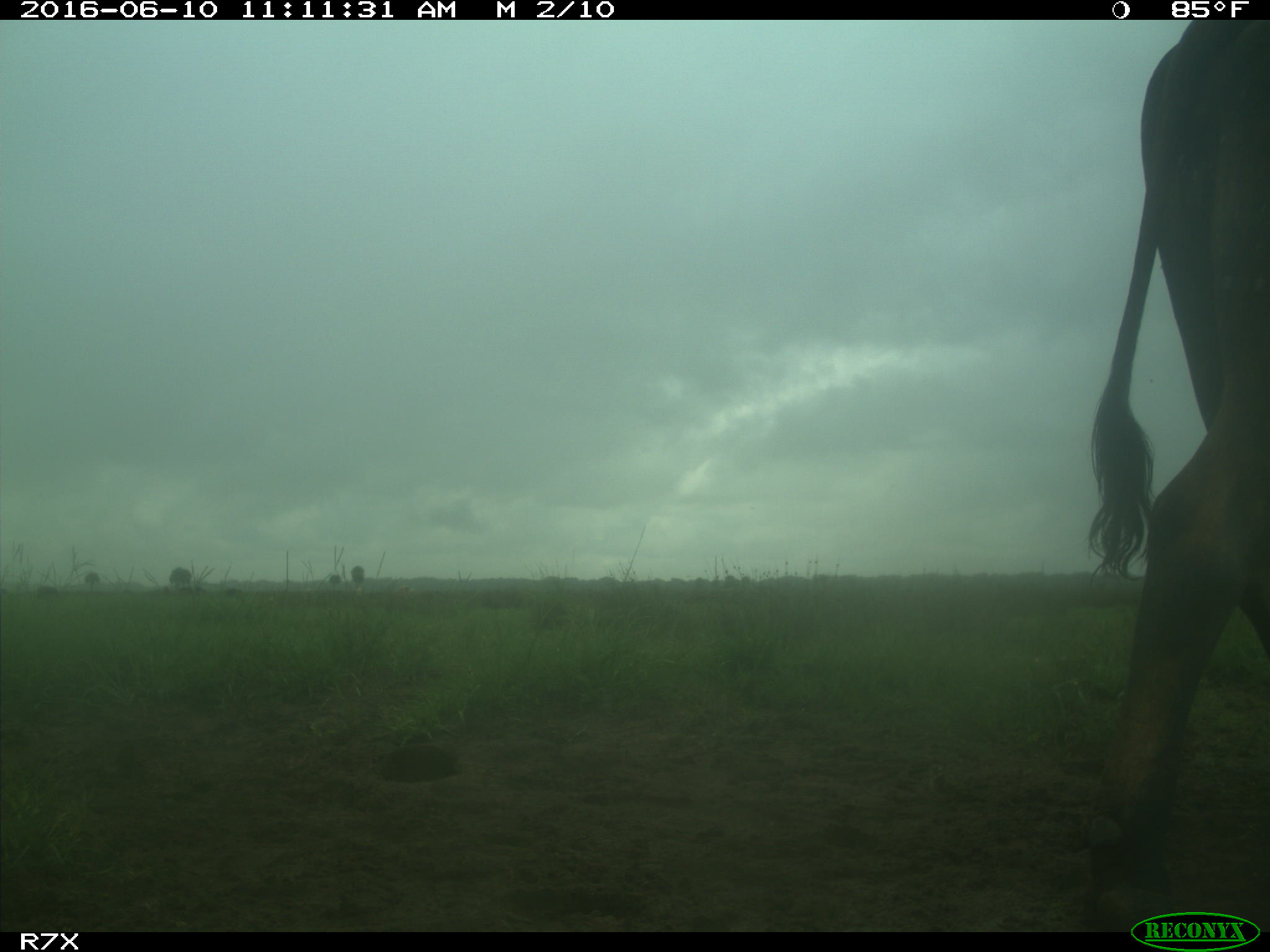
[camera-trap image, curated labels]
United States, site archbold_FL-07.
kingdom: Animalia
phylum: Chordata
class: Mammalia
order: Artiodactyla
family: Bovidae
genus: Bos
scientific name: Bos taurus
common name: domestic cow